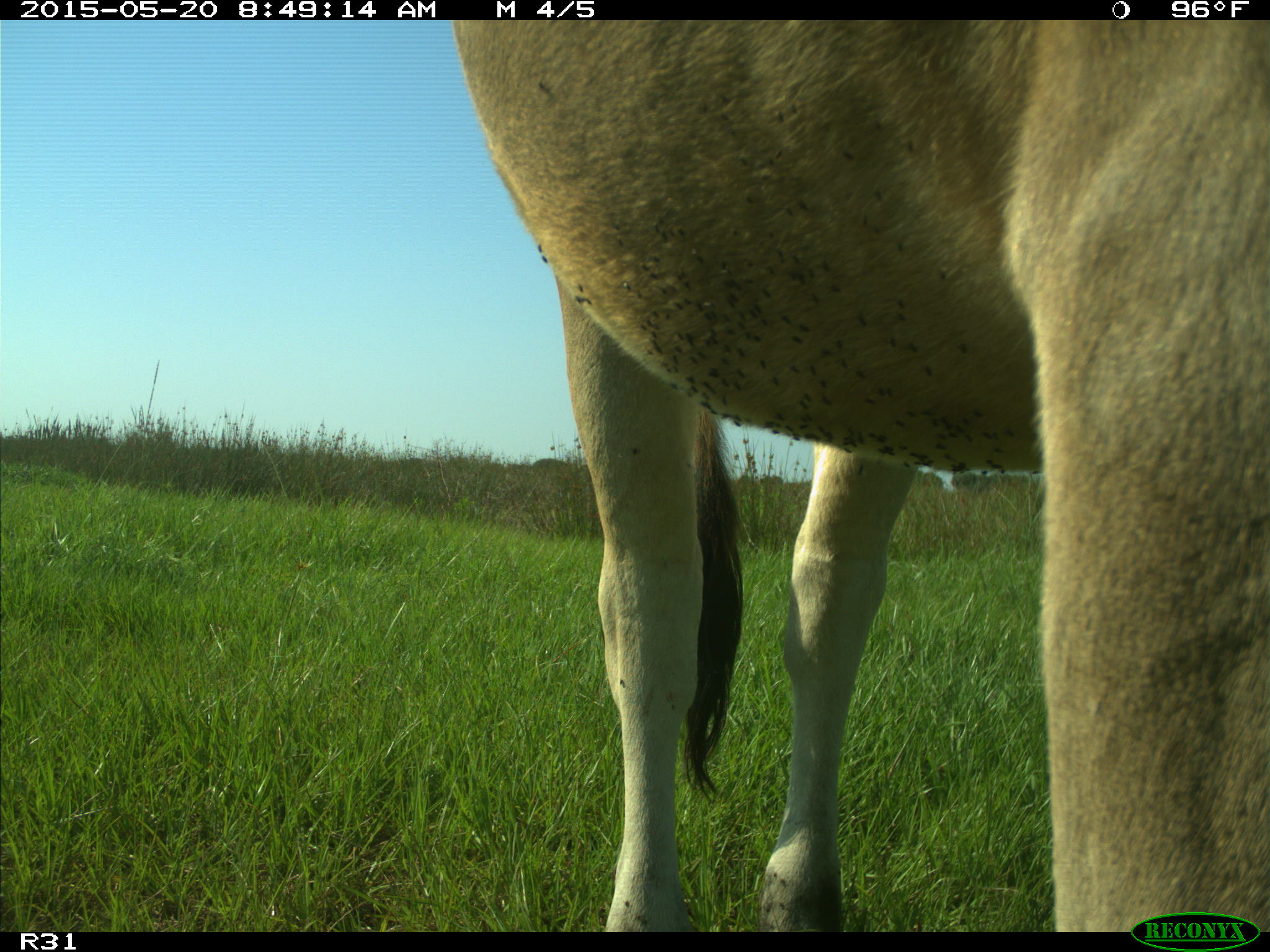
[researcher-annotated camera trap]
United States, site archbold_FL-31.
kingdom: Animalia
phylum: Chordata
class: Mammalia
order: Artiodactyla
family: Bovidae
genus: Bos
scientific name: Bos taurus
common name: domestic cow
Bos taurus (domestic cow).